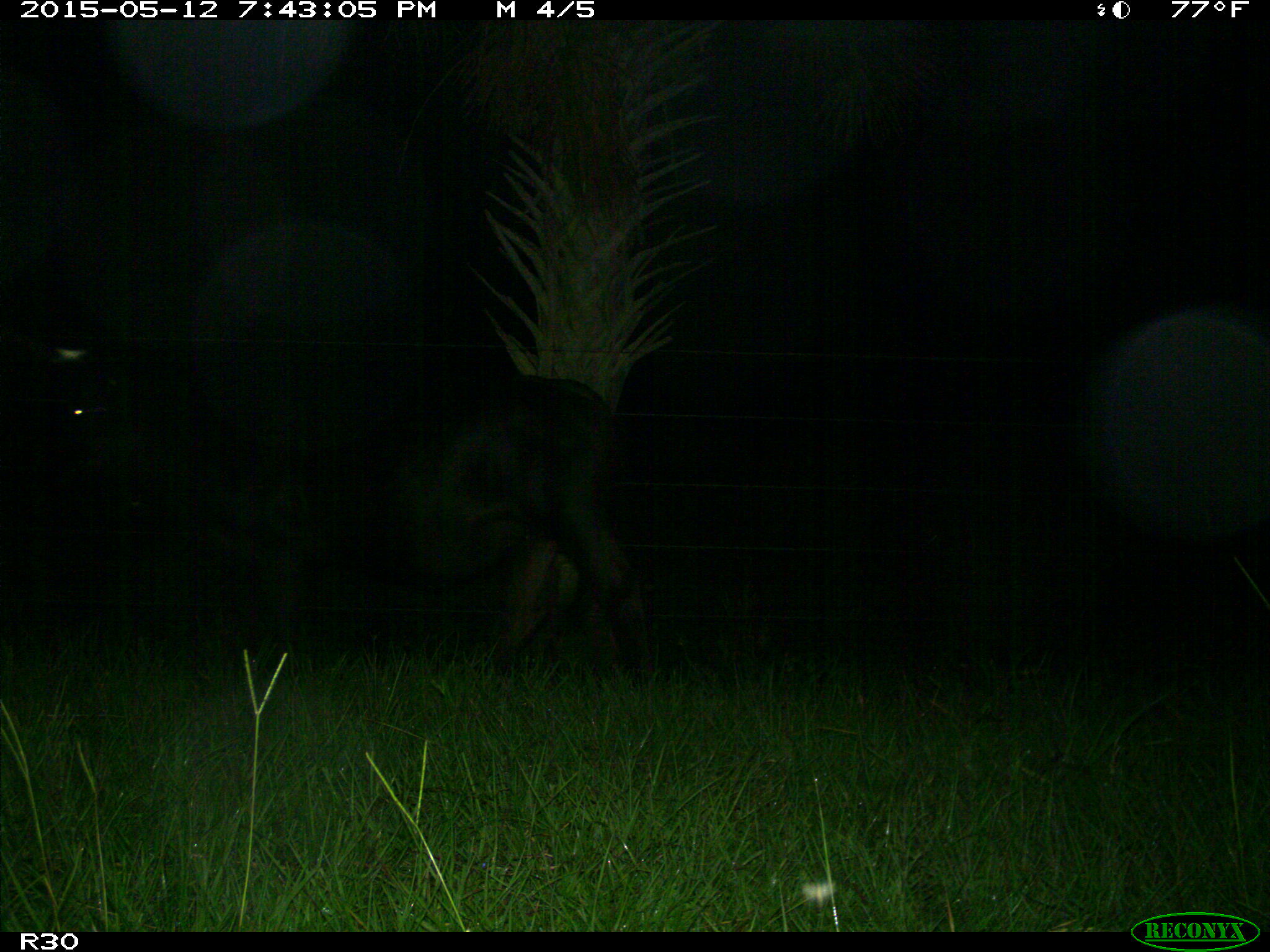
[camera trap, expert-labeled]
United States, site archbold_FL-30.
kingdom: Animalia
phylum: Chordata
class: Mammalia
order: Artiodactyla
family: Bovidae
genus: Bos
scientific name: Bos taurus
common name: domestic cow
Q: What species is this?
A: Bos taurus (domestic cow).